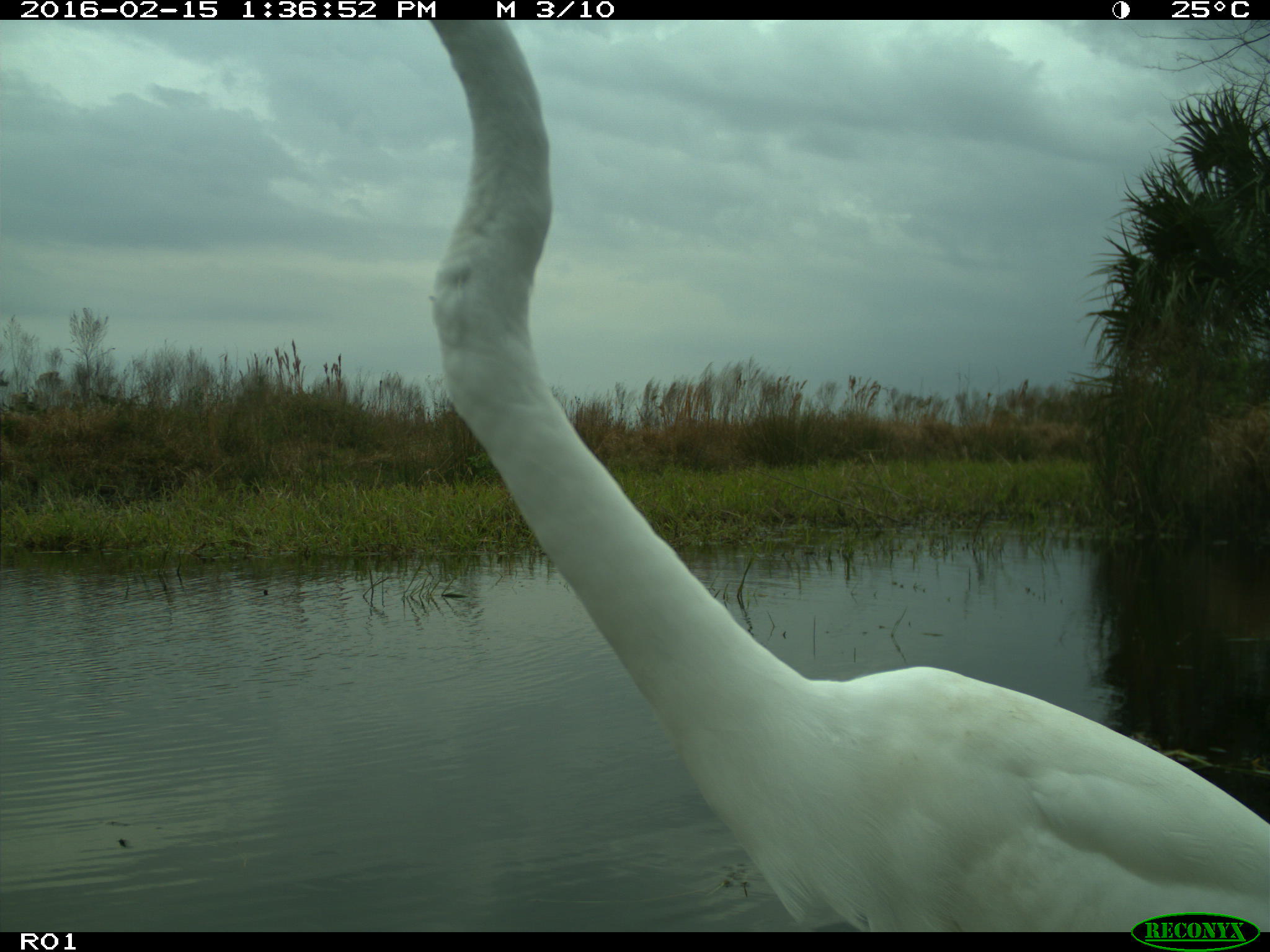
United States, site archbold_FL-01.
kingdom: Animalia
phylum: Chordata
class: Aves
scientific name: Aves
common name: birds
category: unidentified bird